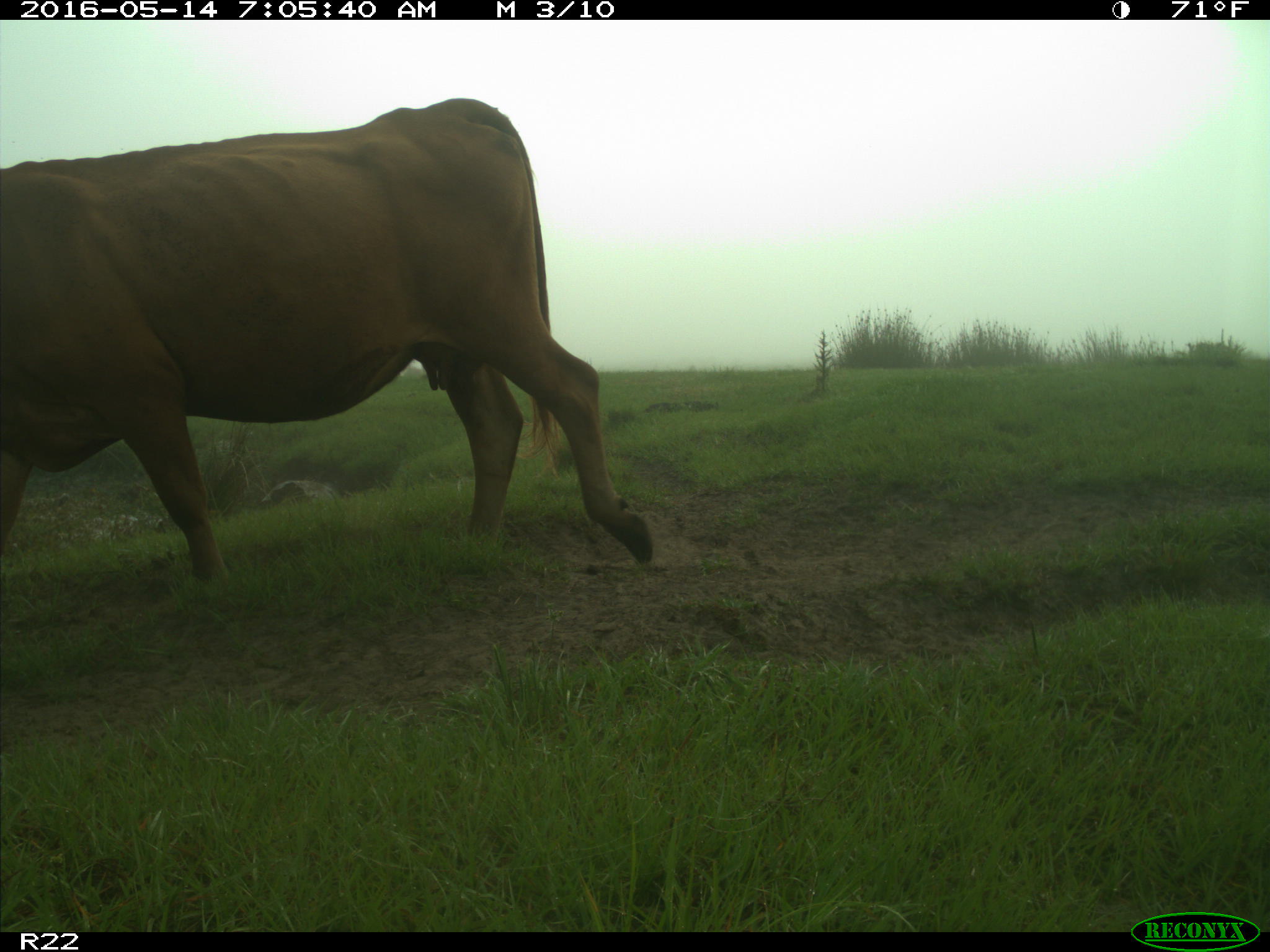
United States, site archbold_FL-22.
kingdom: Animalia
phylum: Chordata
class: Mammalia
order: Artiodactyla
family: Bovidae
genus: Bos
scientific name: Bos taurus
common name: domestic cow